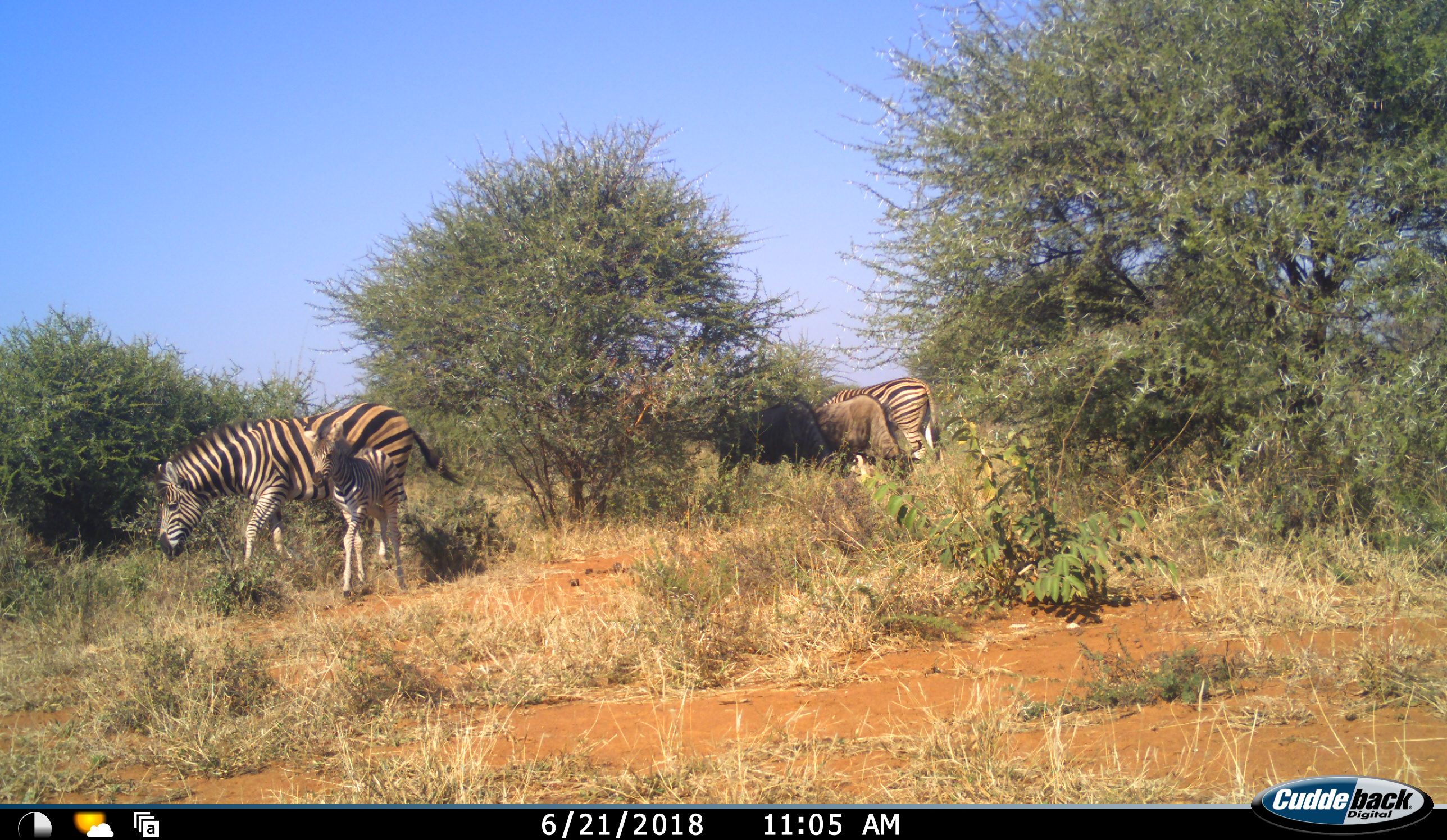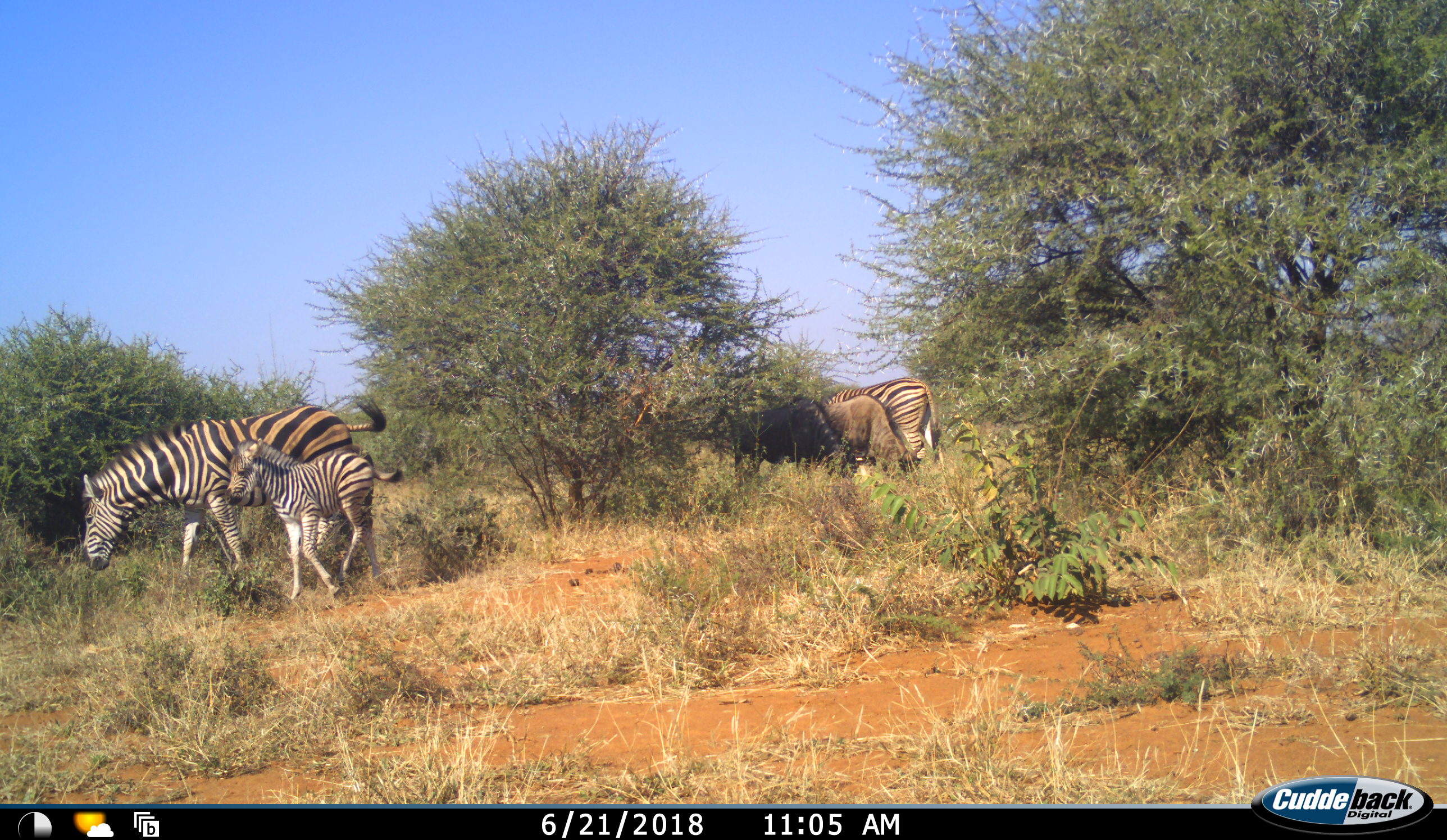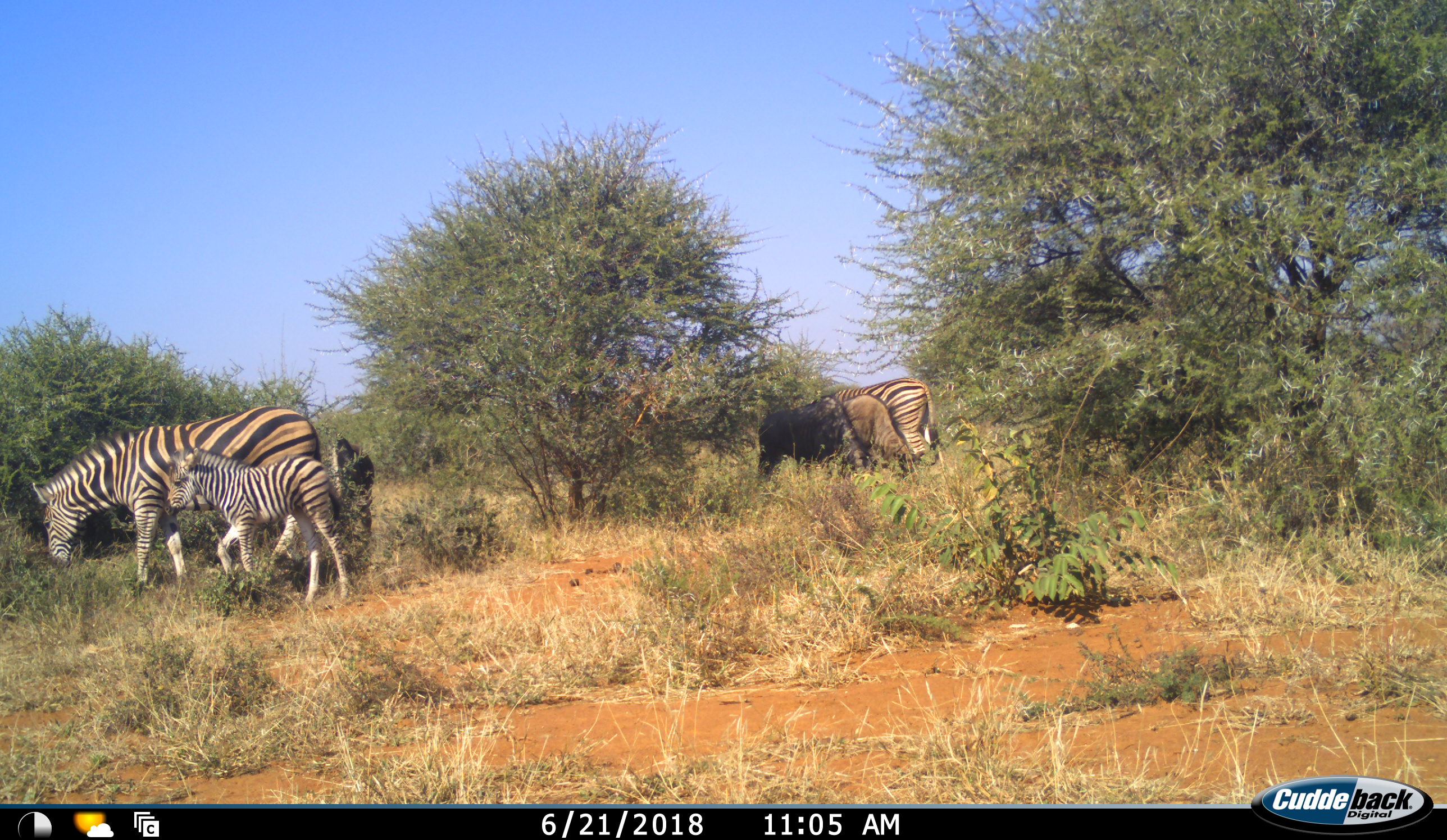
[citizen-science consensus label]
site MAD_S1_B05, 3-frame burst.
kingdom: Animalia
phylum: Chordata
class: Mammalia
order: Artiodactyla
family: Bovidae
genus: Connochaetes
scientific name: Connochaetes taurinus taurinus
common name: blue wildebeest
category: wildebeestblue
Wildebeestblue (blue wildebeest) (Connochaetes taurinus taurinus), count 2. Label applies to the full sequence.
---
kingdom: Animalia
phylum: Chordata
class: Mammalia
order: Perissodactyla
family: Equidae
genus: Equus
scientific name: Equus quagga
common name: plains zebra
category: zebraplains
Zebraplains (plains zebra) (Equus quagga), count 3. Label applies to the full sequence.